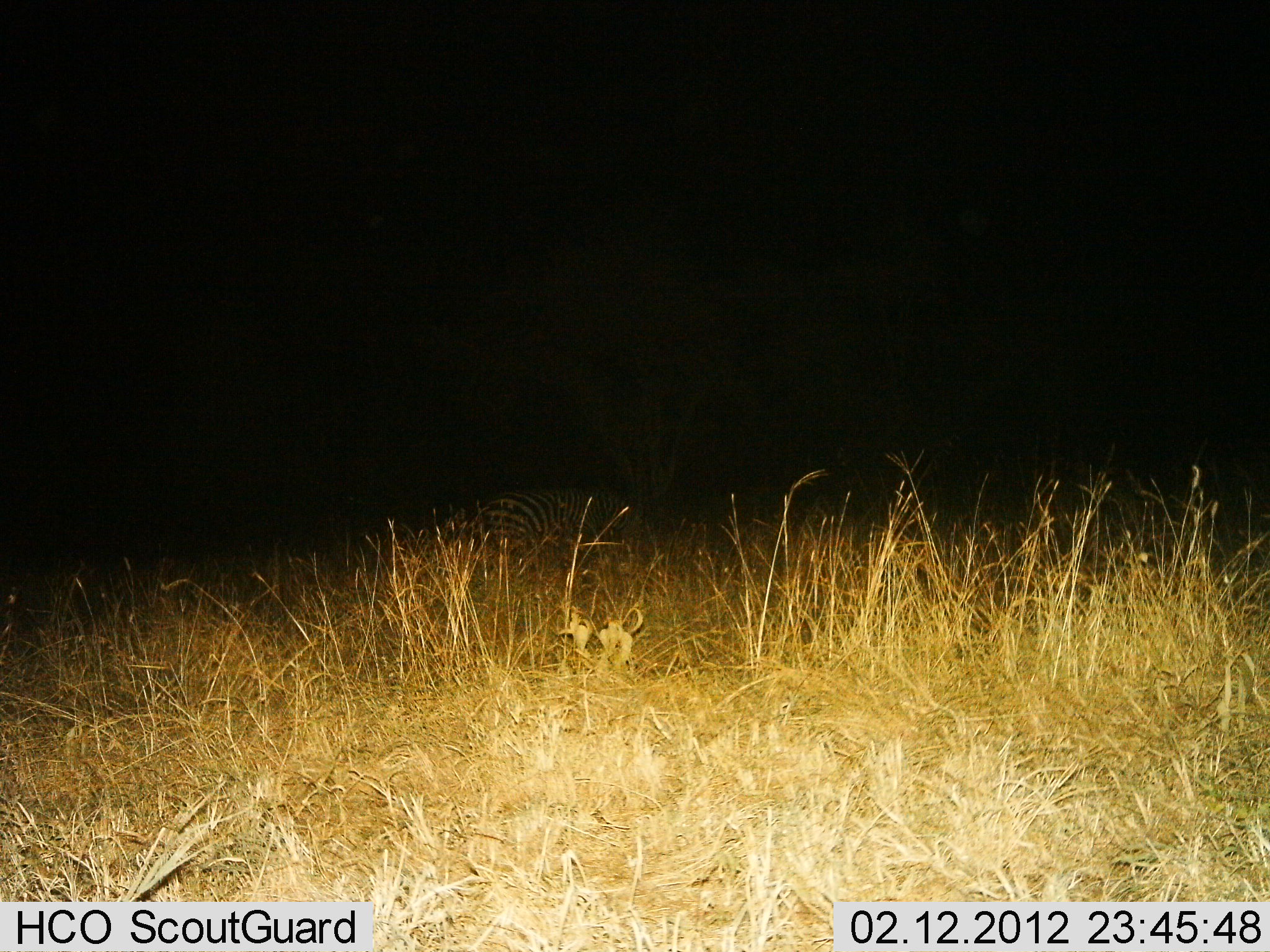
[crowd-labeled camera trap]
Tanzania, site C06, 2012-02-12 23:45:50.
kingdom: Animalia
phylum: Chordata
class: Mammalia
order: Perissodactyla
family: Equidae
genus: Equus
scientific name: Equus quagga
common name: plains zebra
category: zebra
Zebra (plains zebra) (Equus quagga), count 1. Behavior (volunteer vote fractions): standing 32%, resting 27%, moving 0%, interacting 0%. Young present (vote fraction): 0%. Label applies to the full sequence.